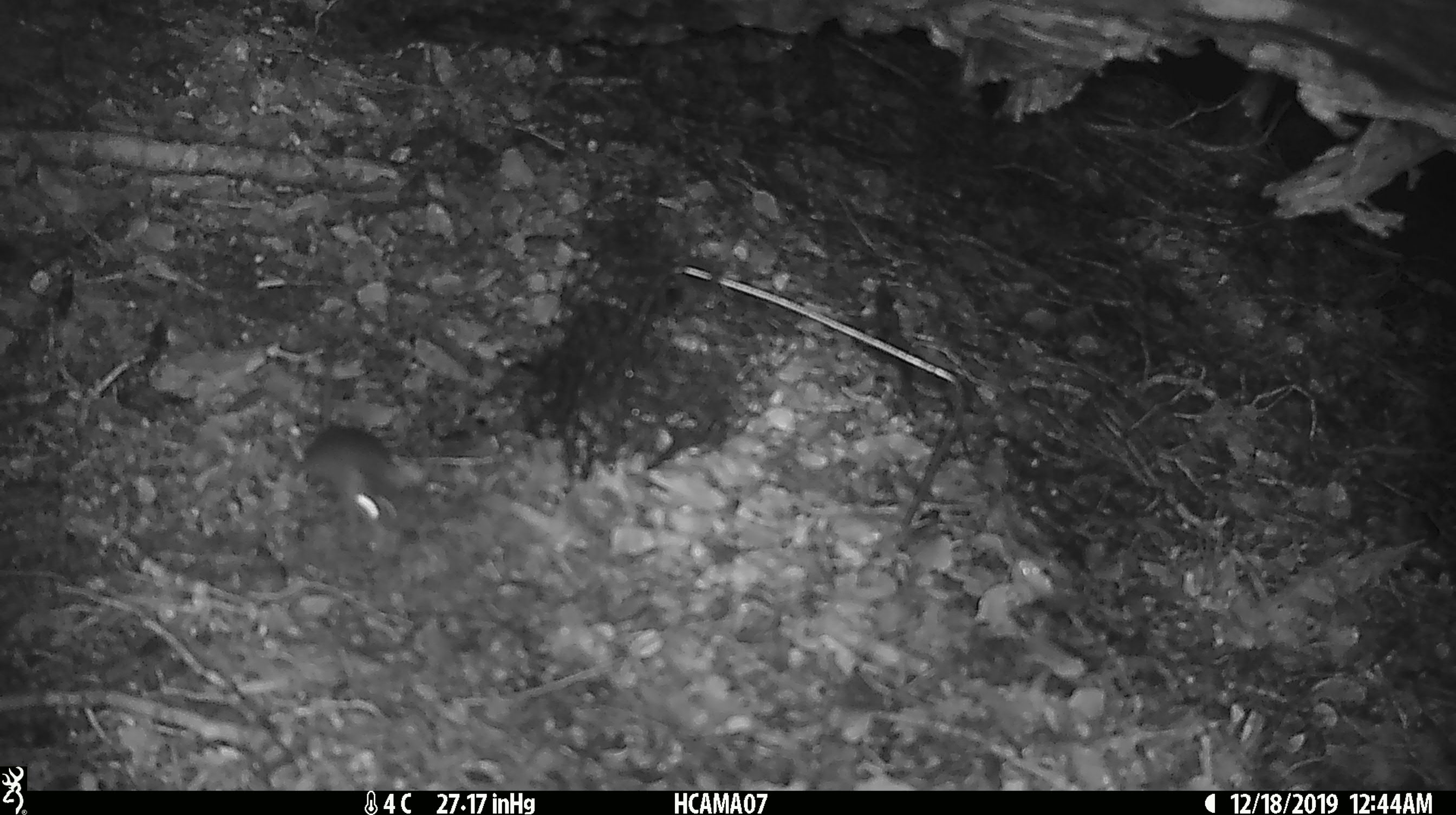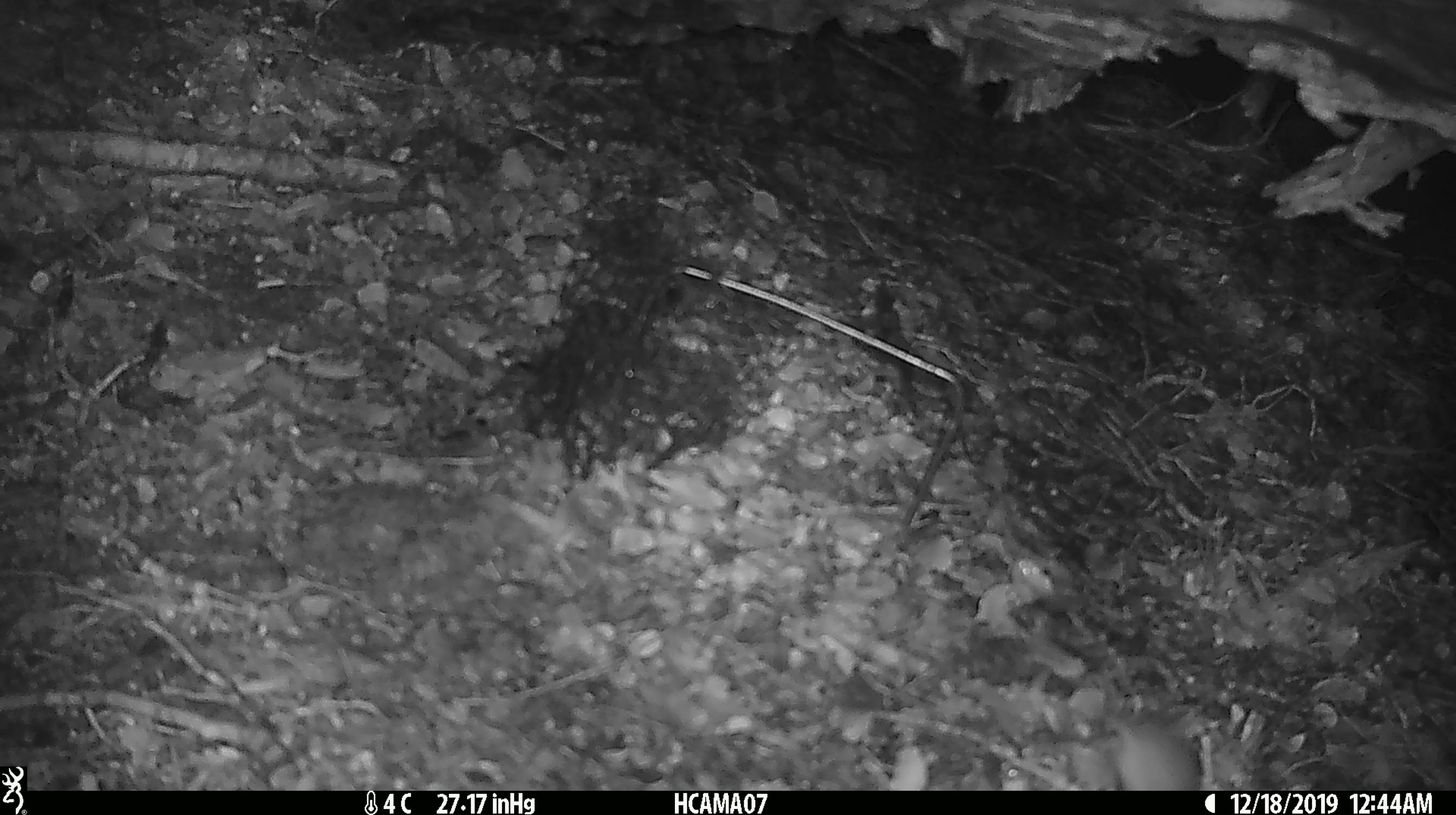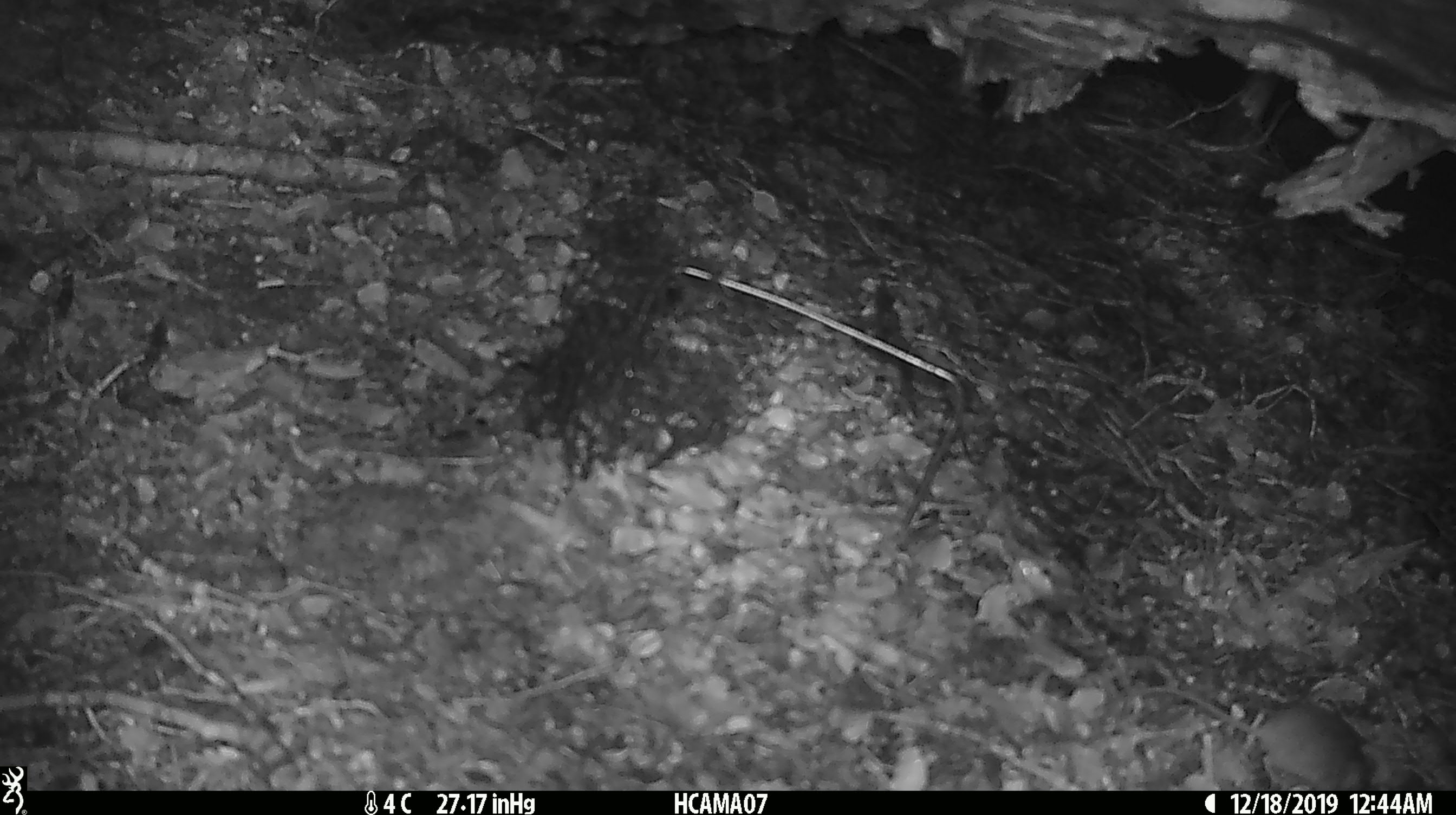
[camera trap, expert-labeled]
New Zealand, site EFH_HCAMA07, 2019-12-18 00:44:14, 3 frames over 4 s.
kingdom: Animalia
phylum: Chordata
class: Mammalia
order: Rodentia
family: Muridae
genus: Mus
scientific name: Mus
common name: mouse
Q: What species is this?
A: Mouse (Mus).